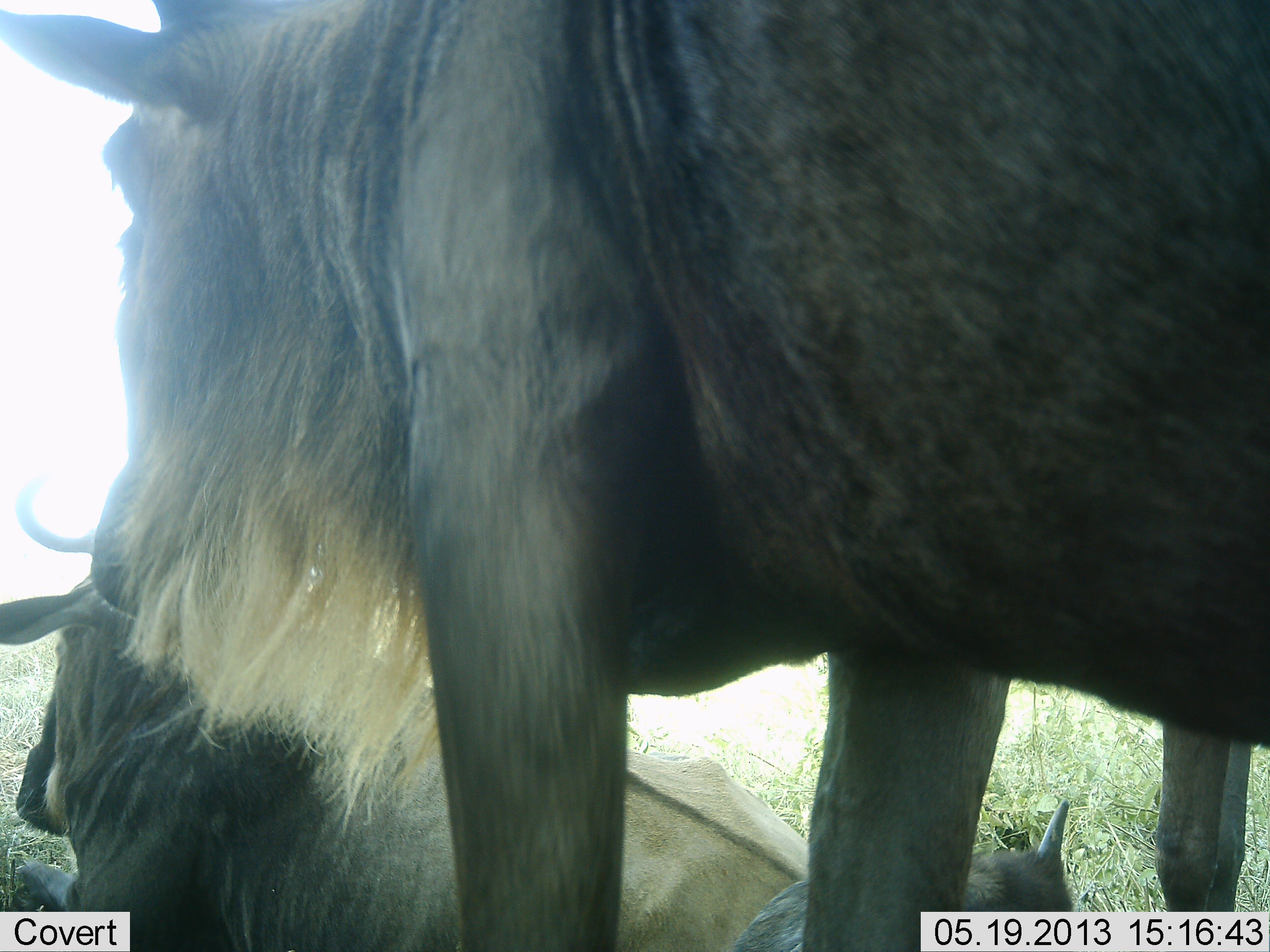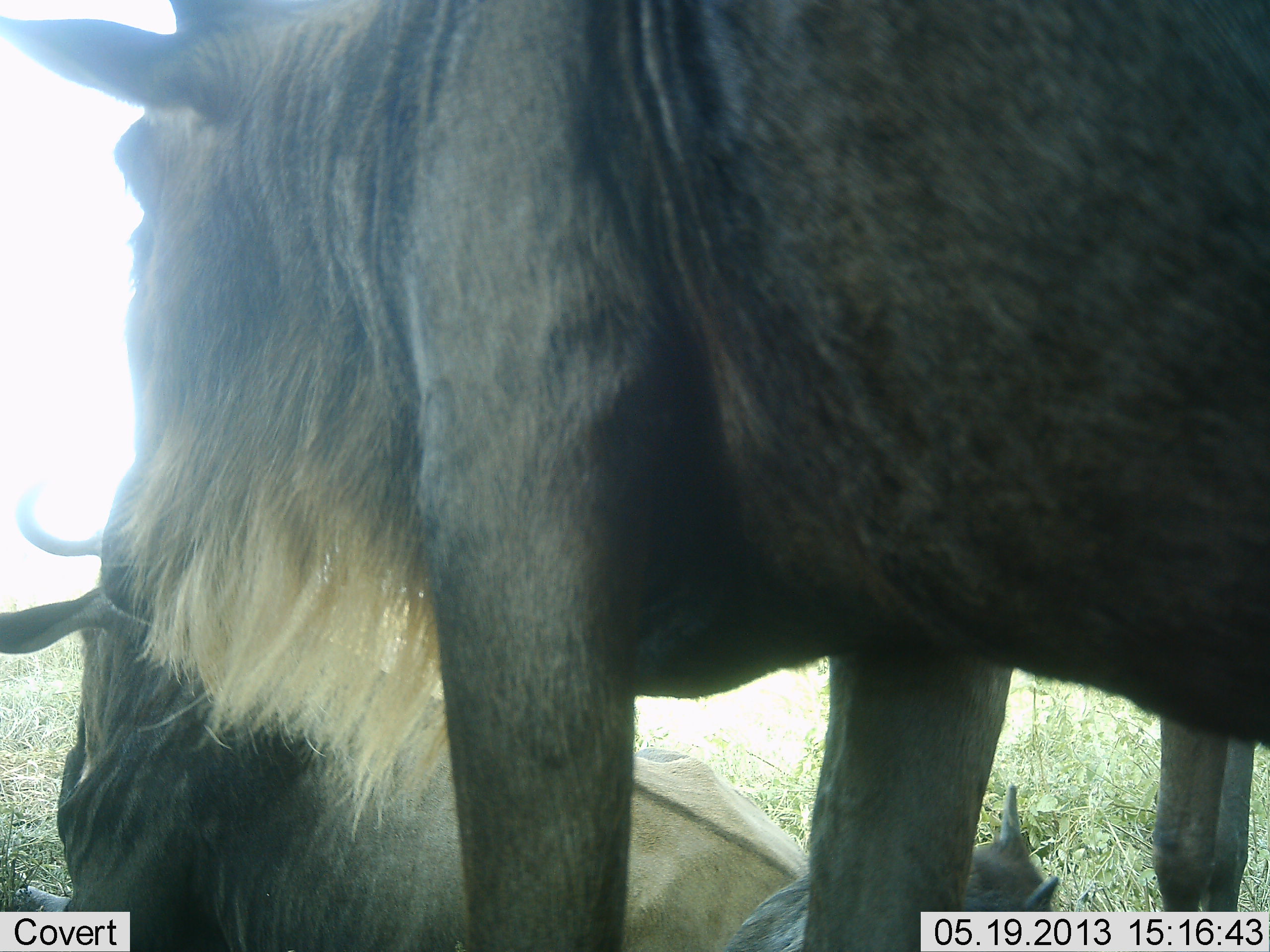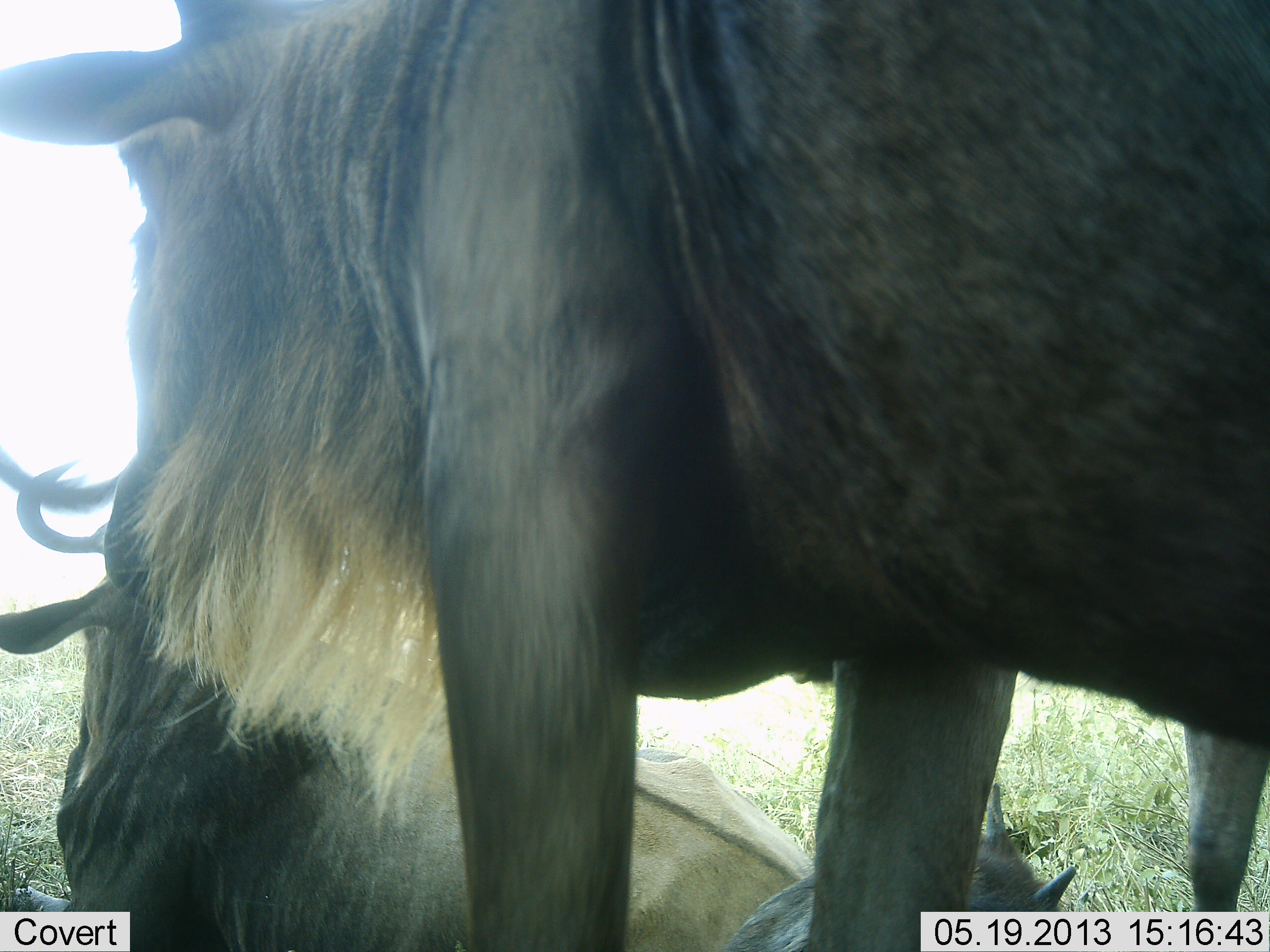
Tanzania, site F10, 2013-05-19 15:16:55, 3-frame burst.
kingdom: Animalia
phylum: Chordata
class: Mammalia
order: Artiodactyla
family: Bovidae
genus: Connochaetes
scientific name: Connochaetes taurinus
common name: blue wildebeest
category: wildebeest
Wildebeest (blue wildebeest) (Connochaetes taurinus), count 3. Behavior (volunteer vote fractions): standing 71%, resting 79%, moving 4%, interacting 12%. Young present (vote fraction): 42%. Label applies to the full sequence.